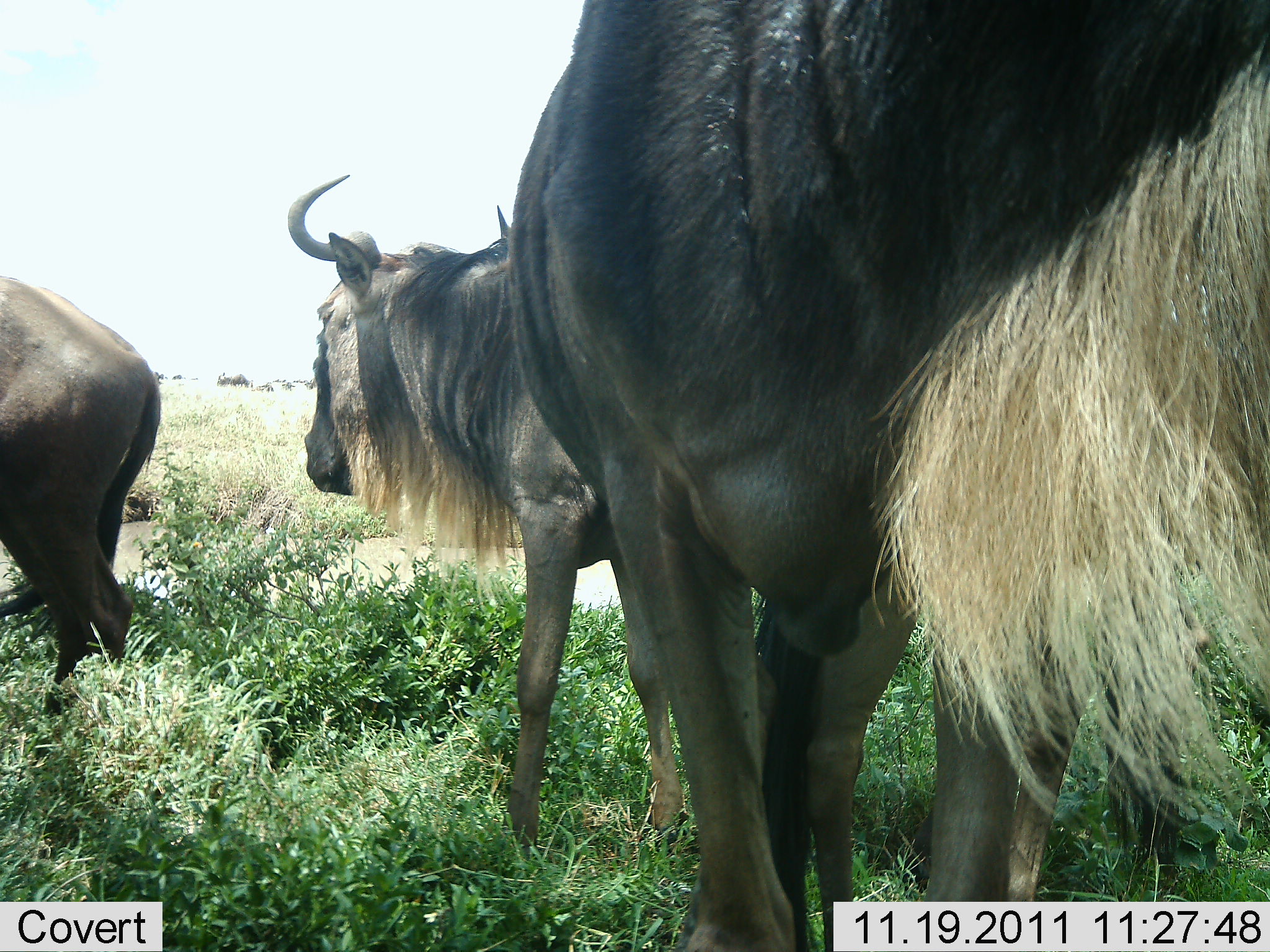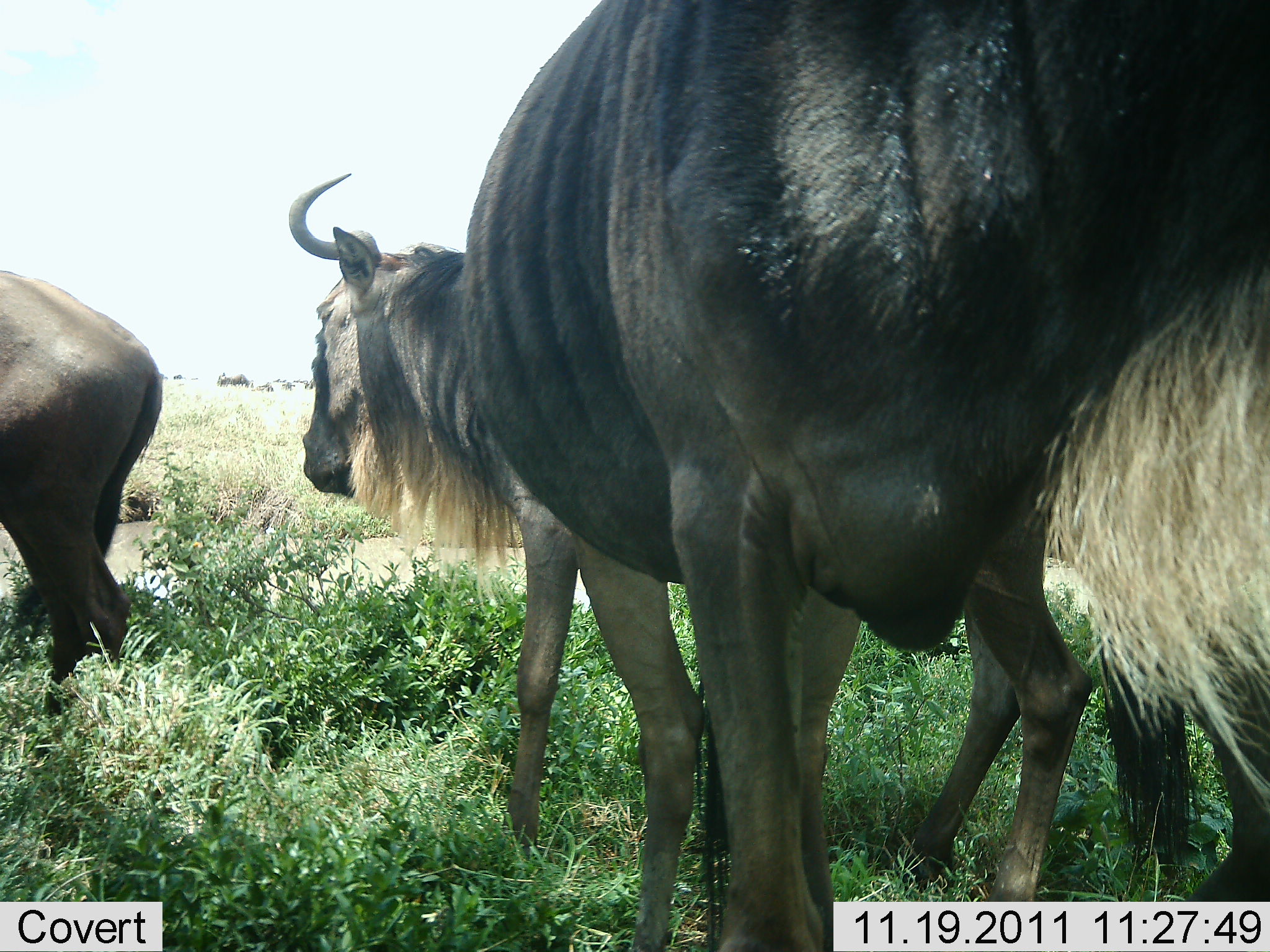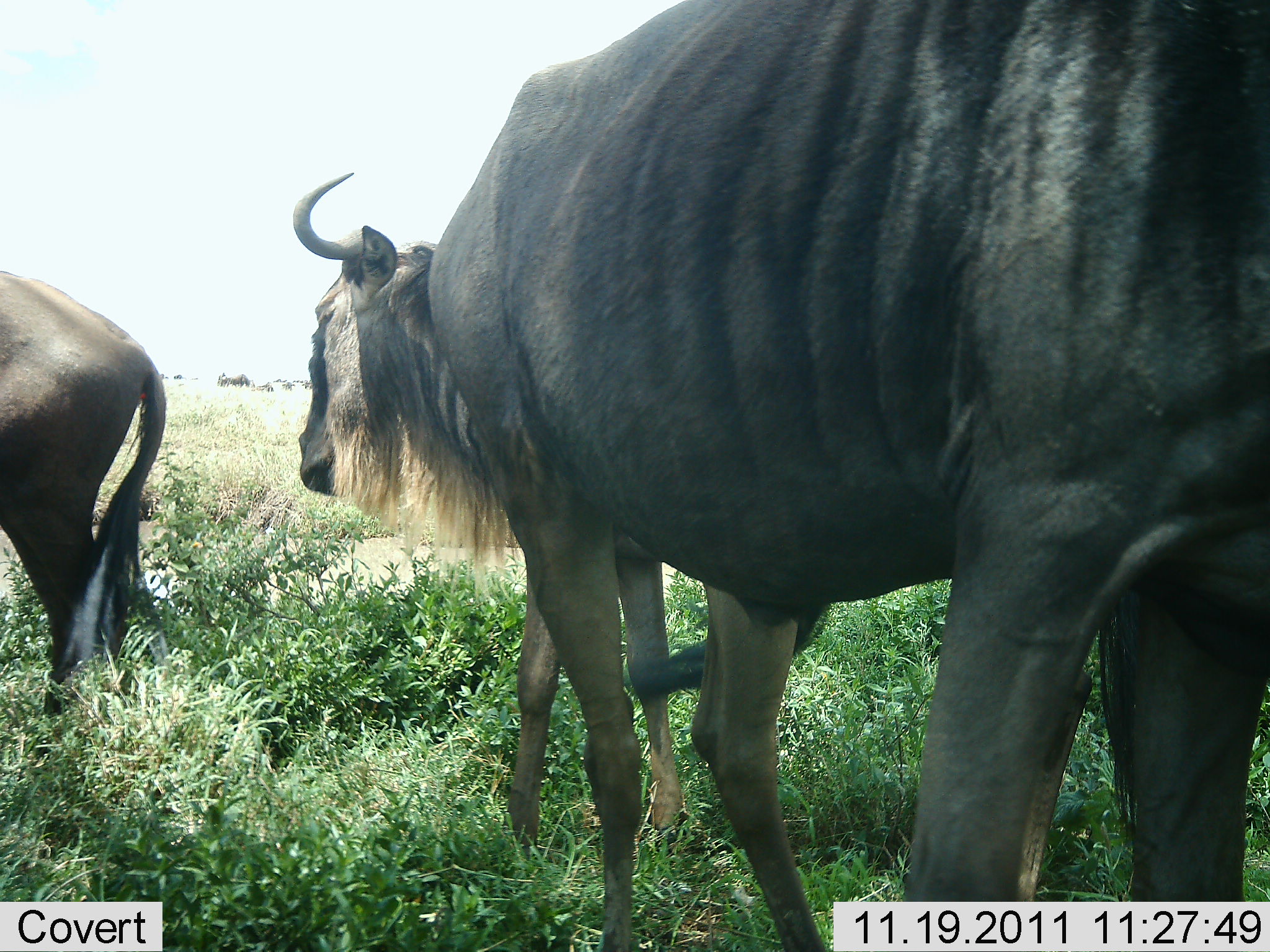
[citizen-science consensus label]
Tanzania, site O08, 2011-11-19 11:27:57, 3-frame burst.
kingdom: Animalia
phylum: Chordata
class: Mammalia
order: Artiodactyla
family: Bovidae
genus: Connochaetes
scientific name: Connochaetes taurinus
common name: blue wildebeest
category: wildebeest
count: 3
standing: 82%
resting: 0%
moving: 27%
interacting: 0%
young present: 0%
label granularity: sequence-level